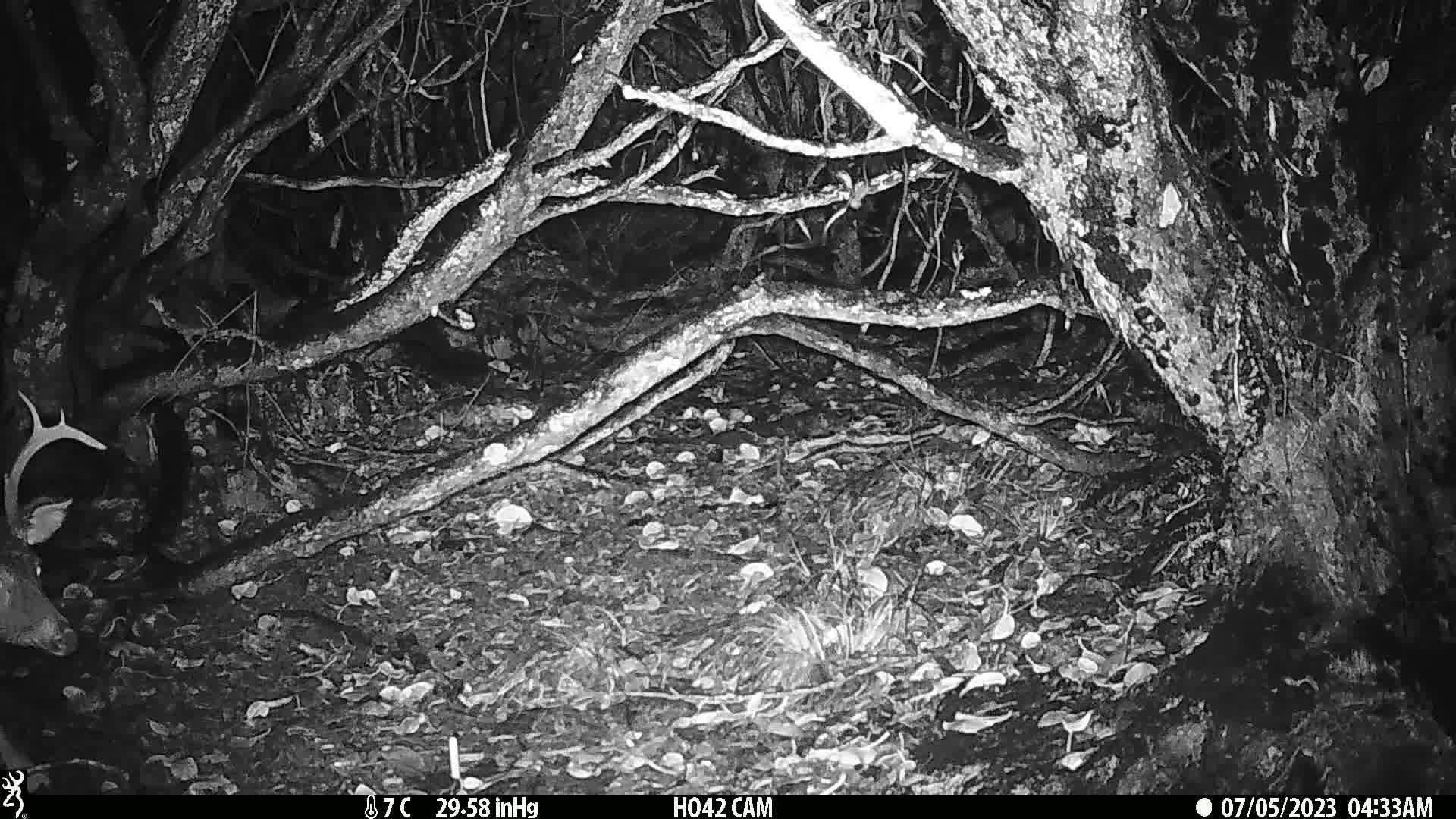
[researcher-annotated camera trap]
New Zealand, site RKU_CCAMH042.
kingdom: Animalia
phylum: Chordata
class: Mammalia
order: Artiodactyla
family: Cervidae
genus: Odocoileus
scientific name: Odocoileus virginianus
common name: white-tailed deer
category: white tailed deer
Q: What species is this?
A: White tailed deer (white-tailed deer) (Odocoileus virginianus).